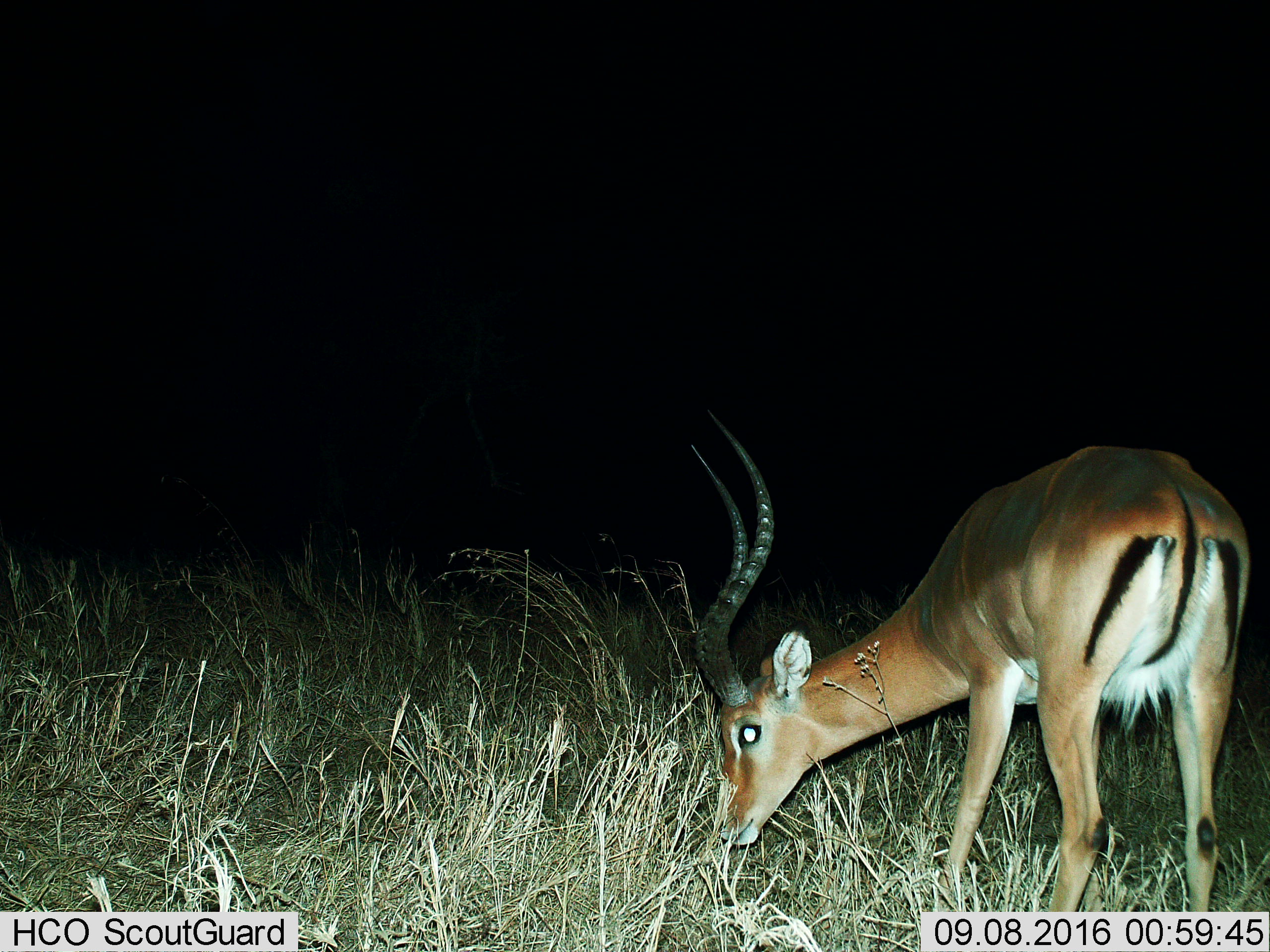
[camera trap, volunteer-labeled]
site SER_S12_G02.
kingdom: Animalia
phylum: Chordata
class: Mammalia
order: Artiodactyla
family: Bovidae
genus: Aepyceros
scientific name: Aepyceros melampus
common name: impala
Impala (Aepyceros melampus), count 1. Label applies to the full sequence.